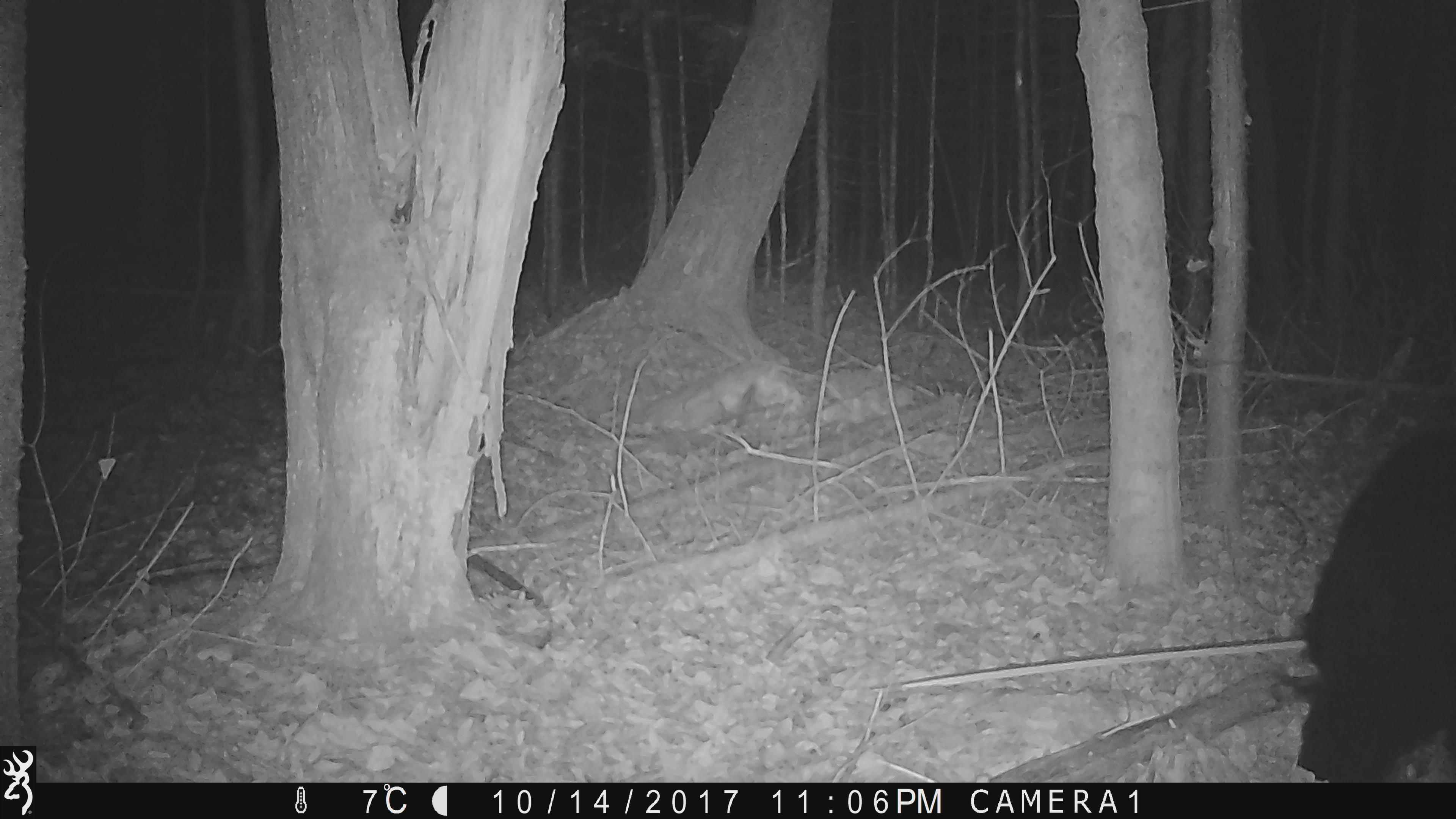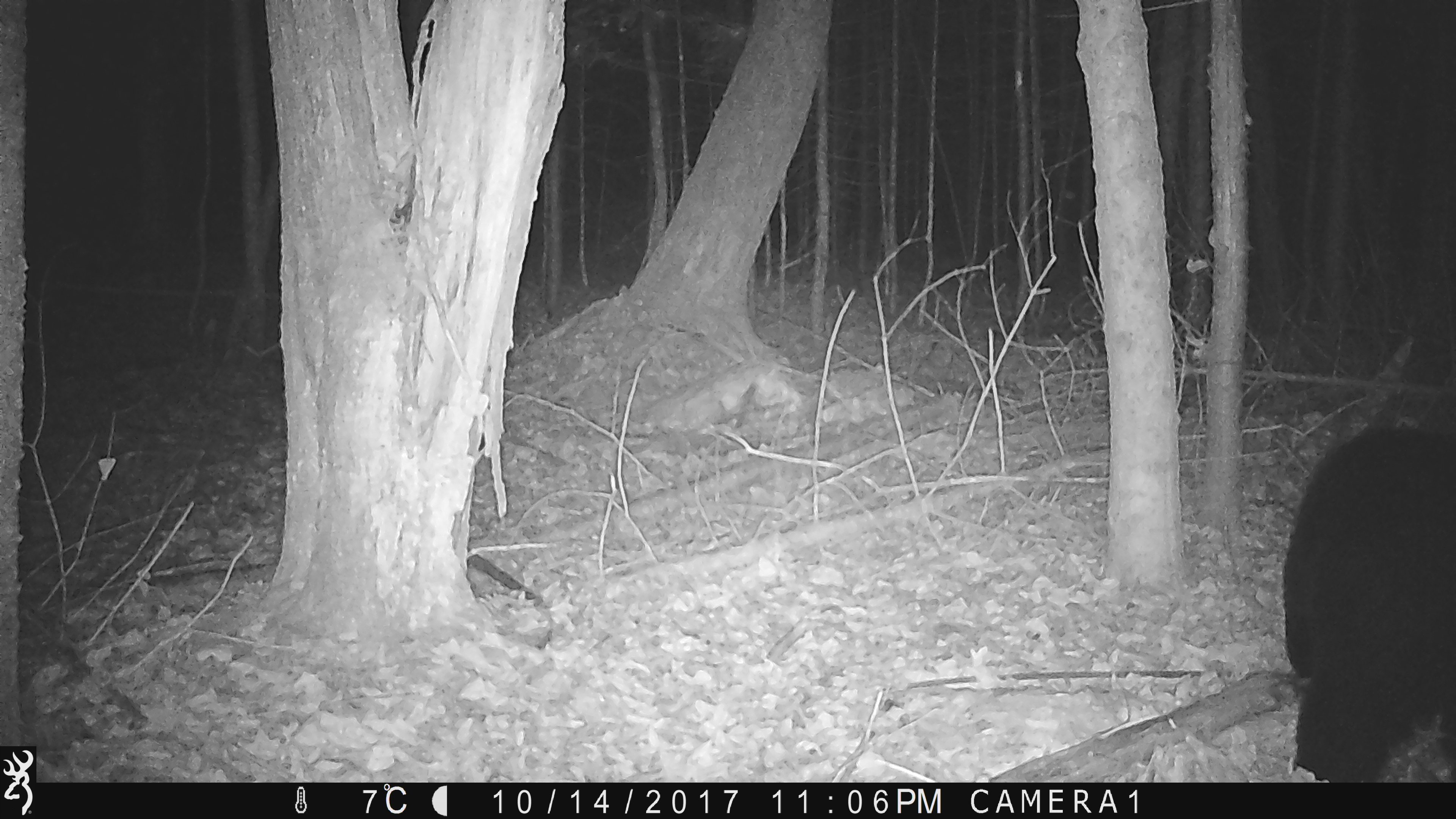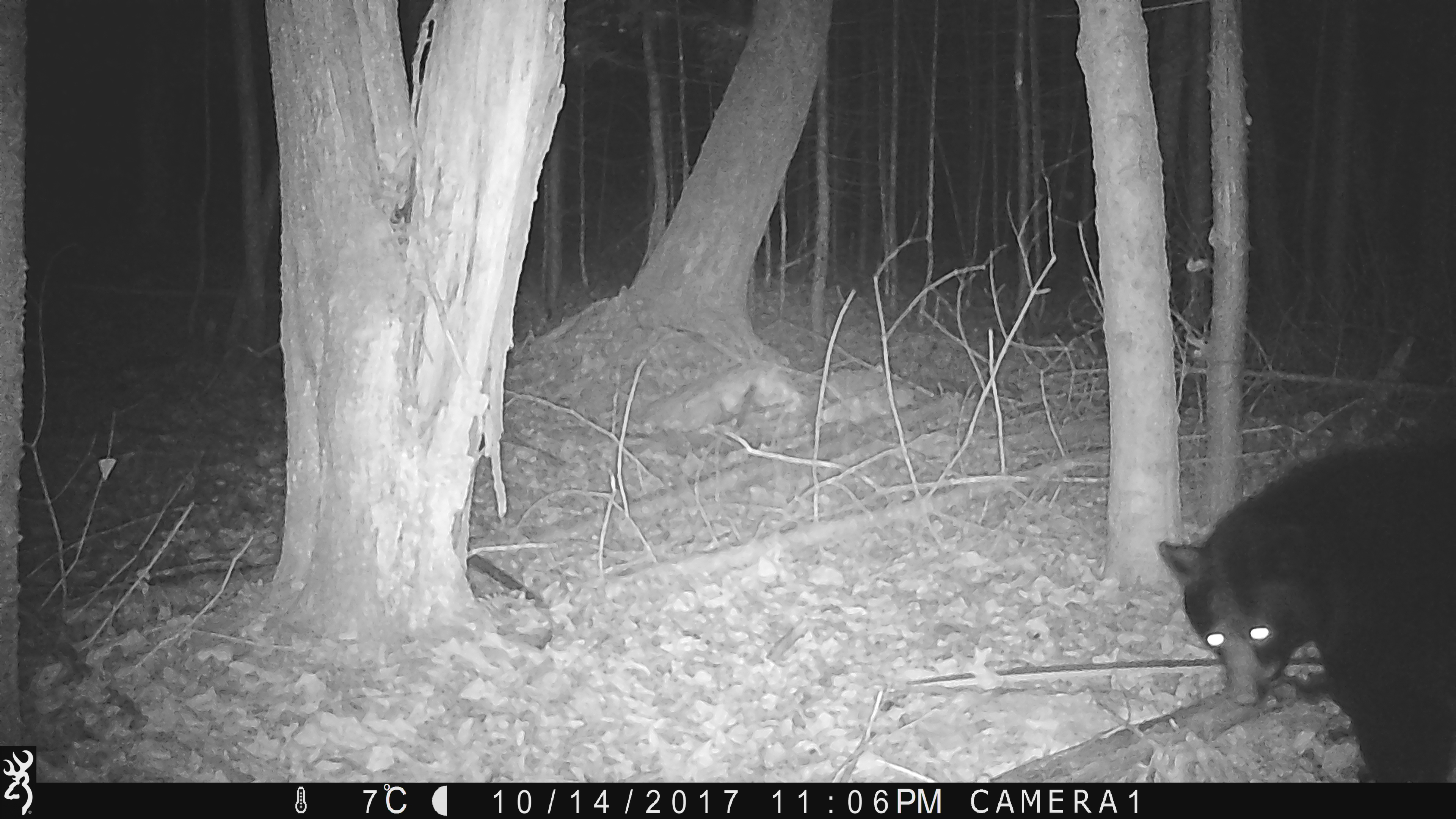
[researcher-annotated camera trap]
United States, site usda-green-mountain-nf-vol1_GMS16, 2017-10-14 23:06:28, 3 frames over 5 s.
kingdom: Animalia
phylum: Chordata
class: Mammalia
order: Carnivora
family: Ursidae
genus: Ursus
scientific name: Ursus americanus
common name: black bear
Black bear (Ursus americanus).